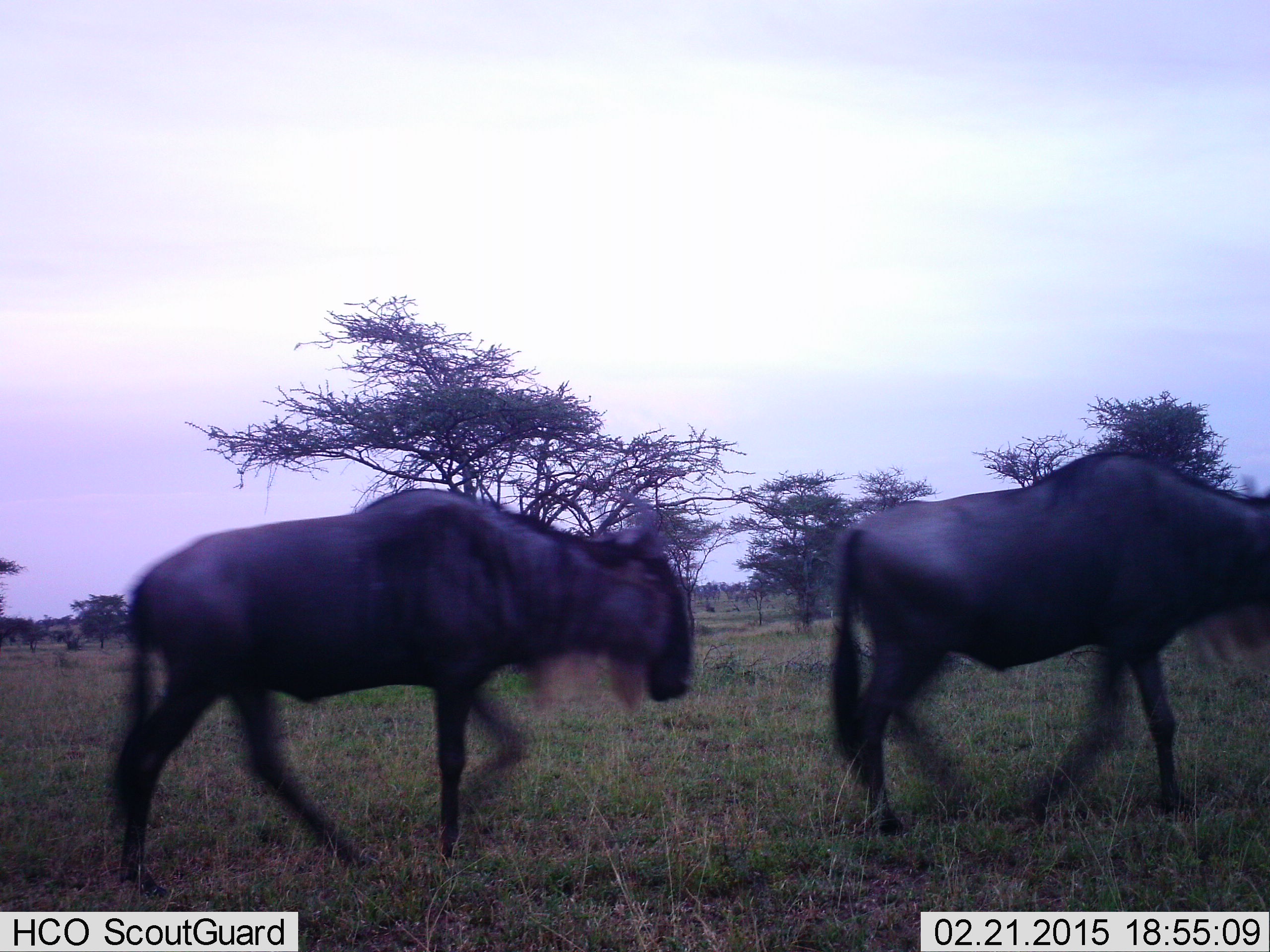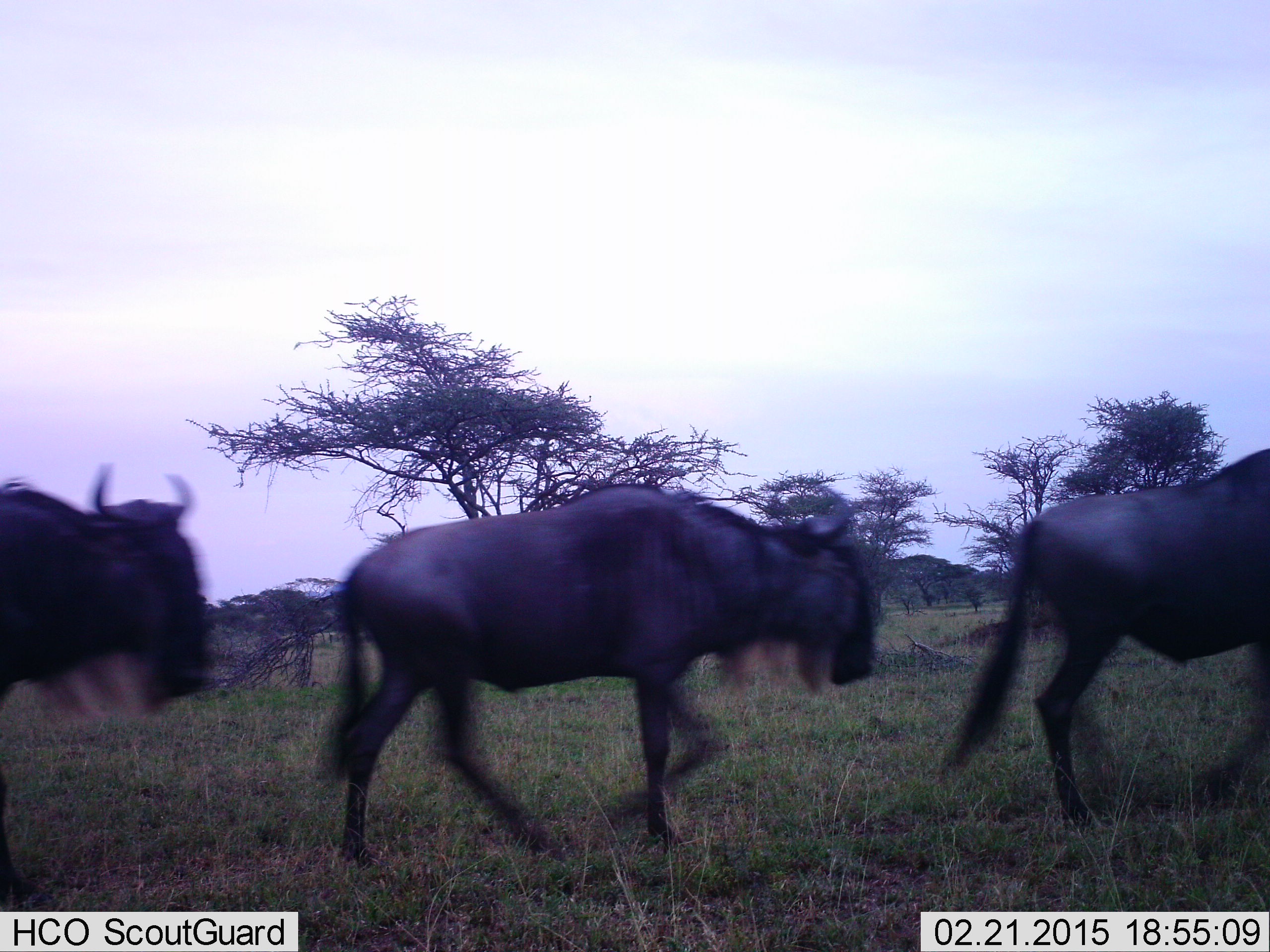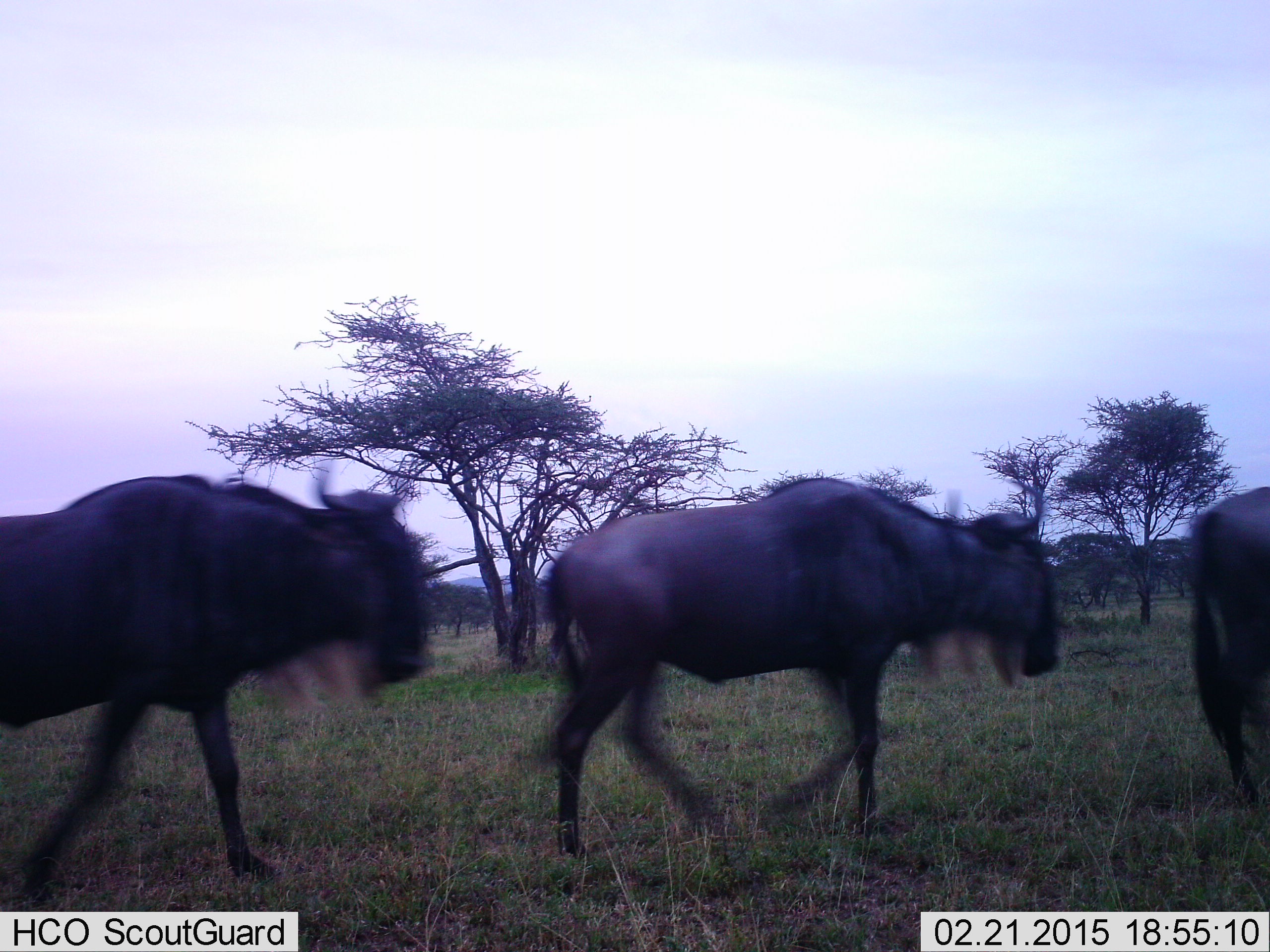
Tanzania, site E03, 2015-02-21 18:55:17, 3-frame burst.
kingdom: Animalia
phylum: Chordata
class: Mammalia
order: Artiodactyla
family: Bovidae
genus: Connochaetes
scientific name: Connochaetes taurinus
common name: blue wildebeest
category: wildebeest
Wildebeest (blue wildebeest) (Connochaetes taurinus), count 3. Behavior (volunteer vote fractions): standing 20%, resting 0%, moving 100%, interacting 0%. Young present (vote fraction): 0%. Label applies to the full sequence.